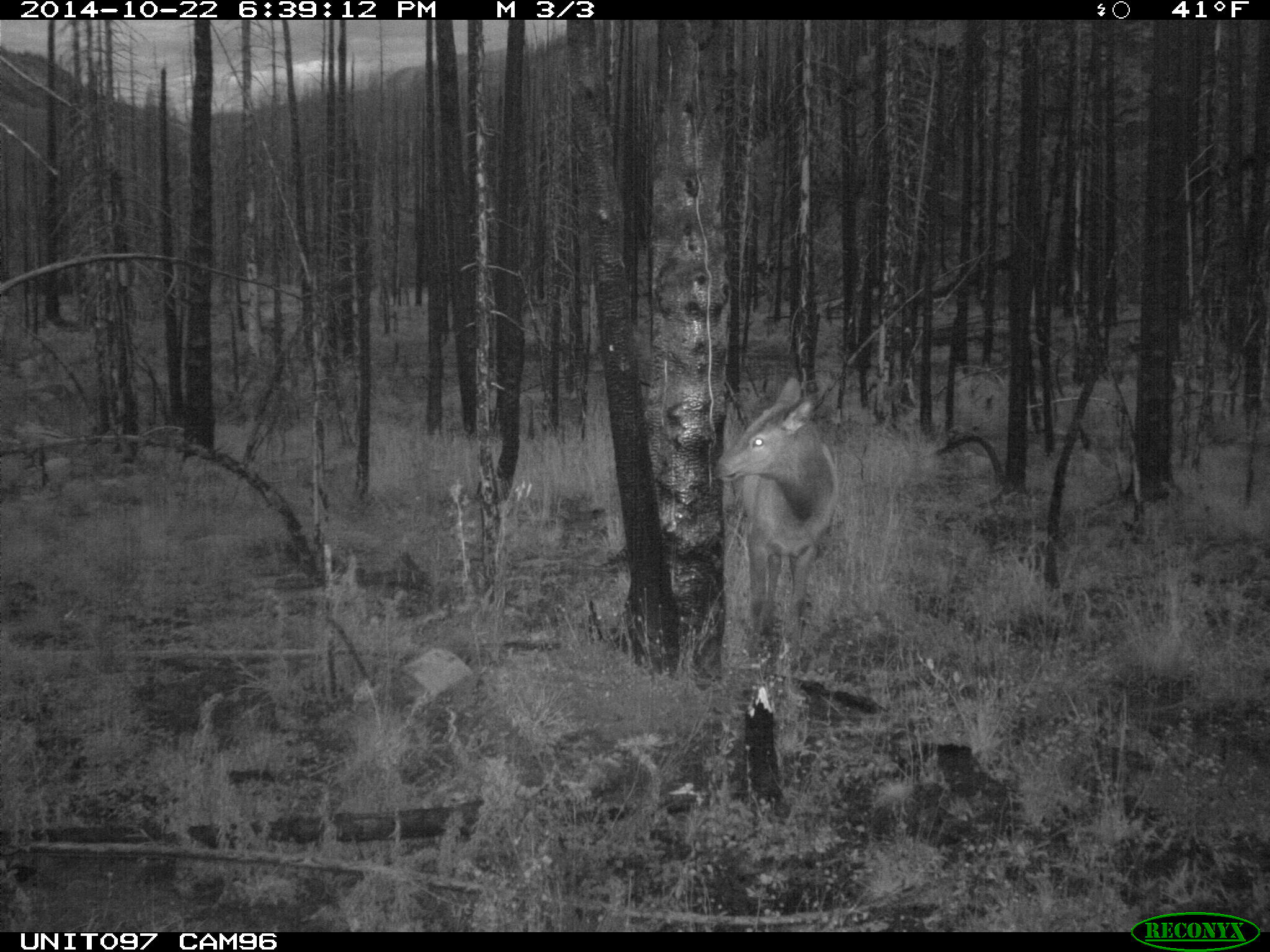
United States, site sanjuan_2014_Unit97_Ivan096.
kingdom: Animalia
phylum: Chordata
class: Mammalia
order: Artiodactyla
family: Cervidae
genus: Cervus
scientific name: Cervus elaphus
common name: red deer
Cervus elaphus (red deer).